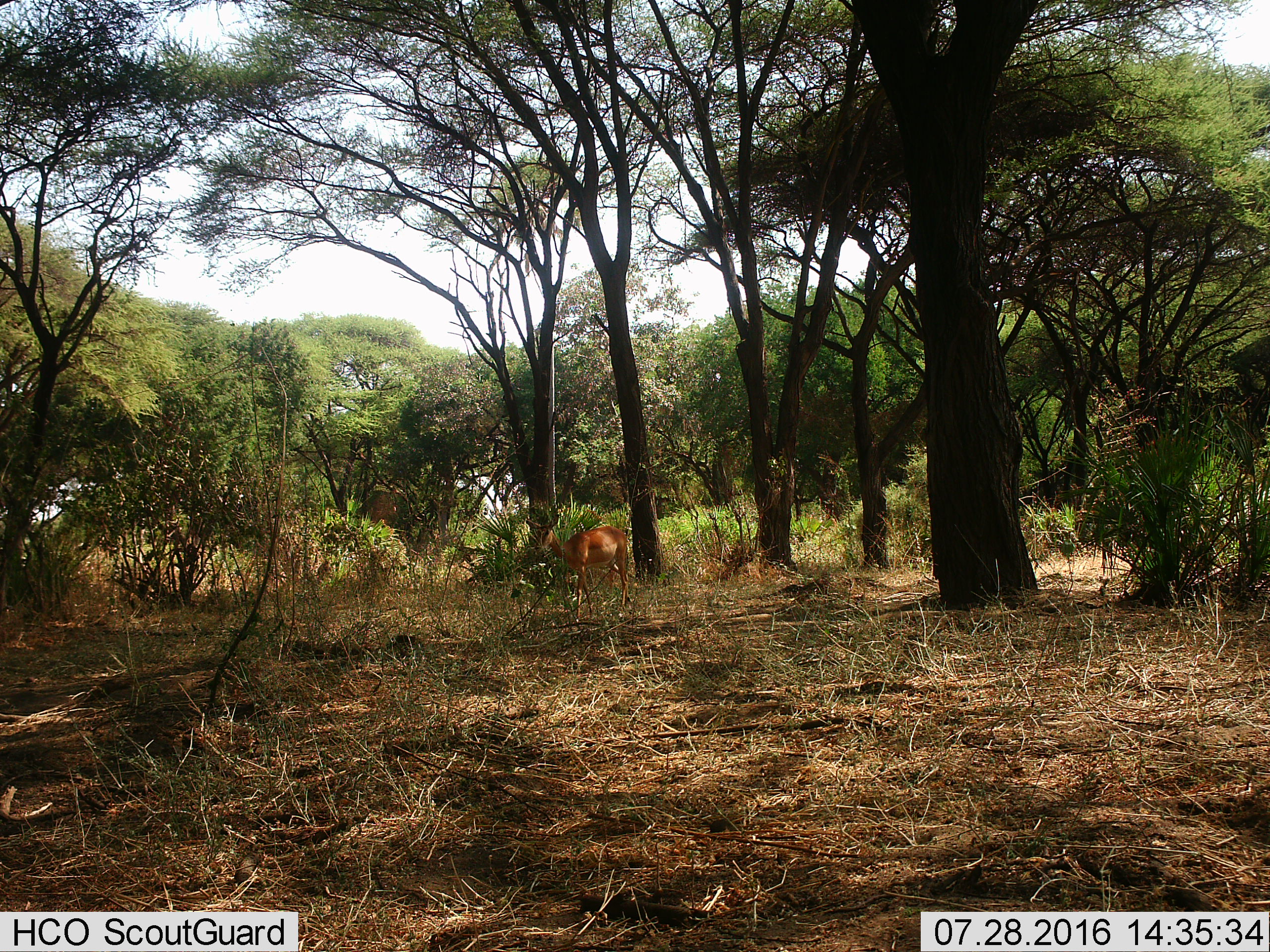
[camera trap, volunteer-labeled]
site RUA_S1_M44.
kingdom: Animalia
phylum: Chordata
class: Mammalia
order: Artiodactyla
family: Bovidae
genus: Aepyceros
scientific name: Aepyceros melampus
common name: impala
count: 1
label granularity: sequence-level